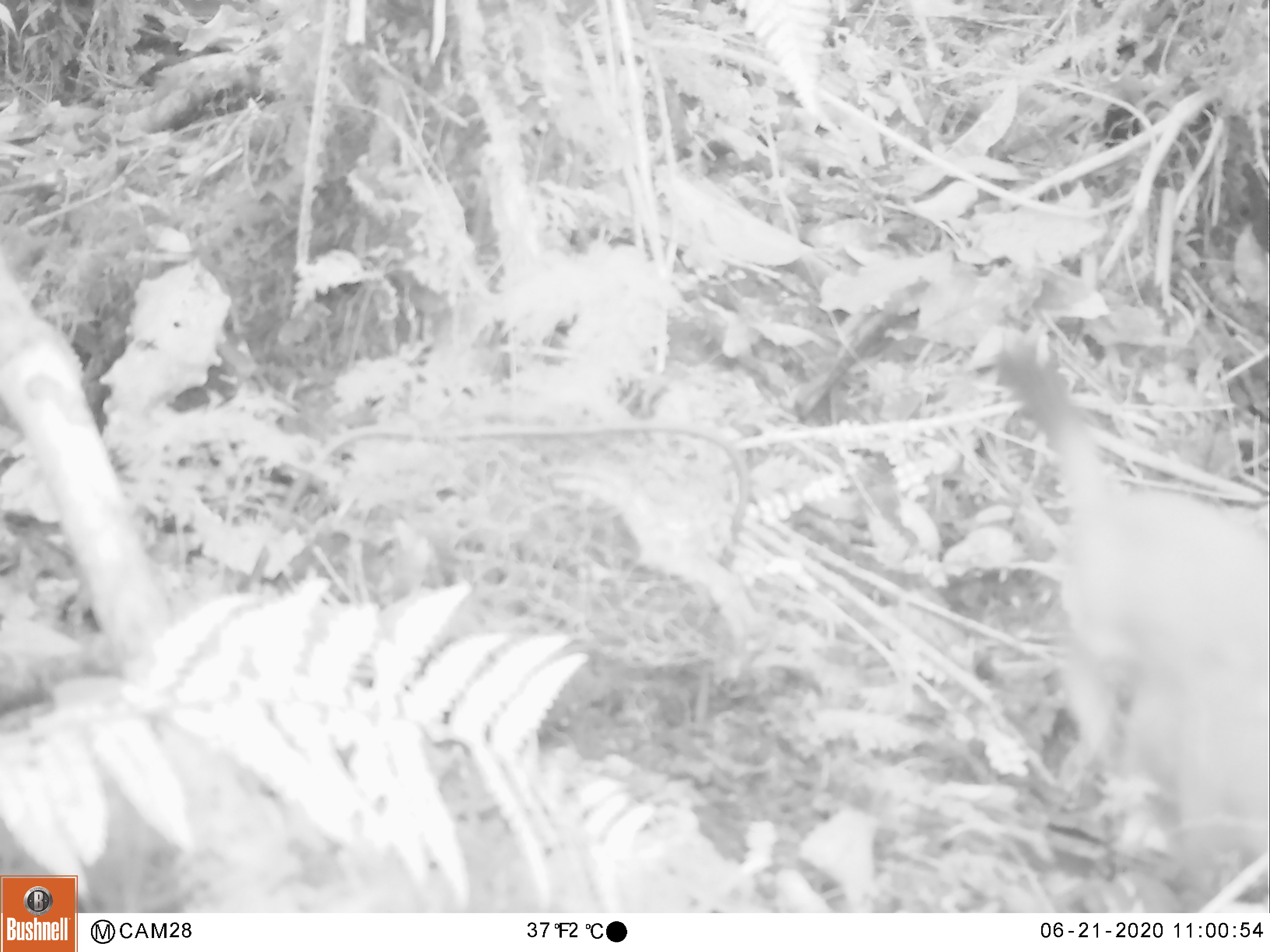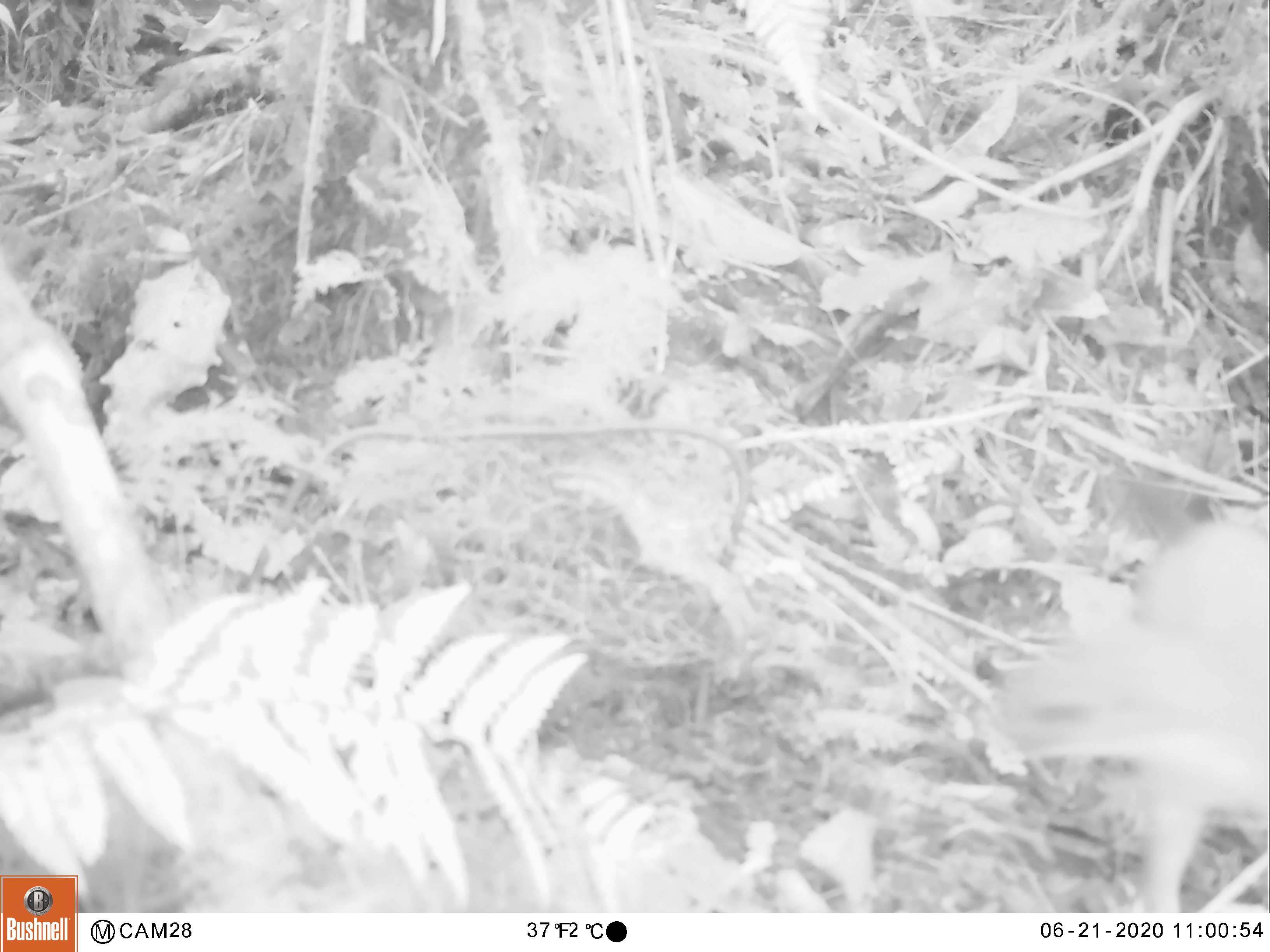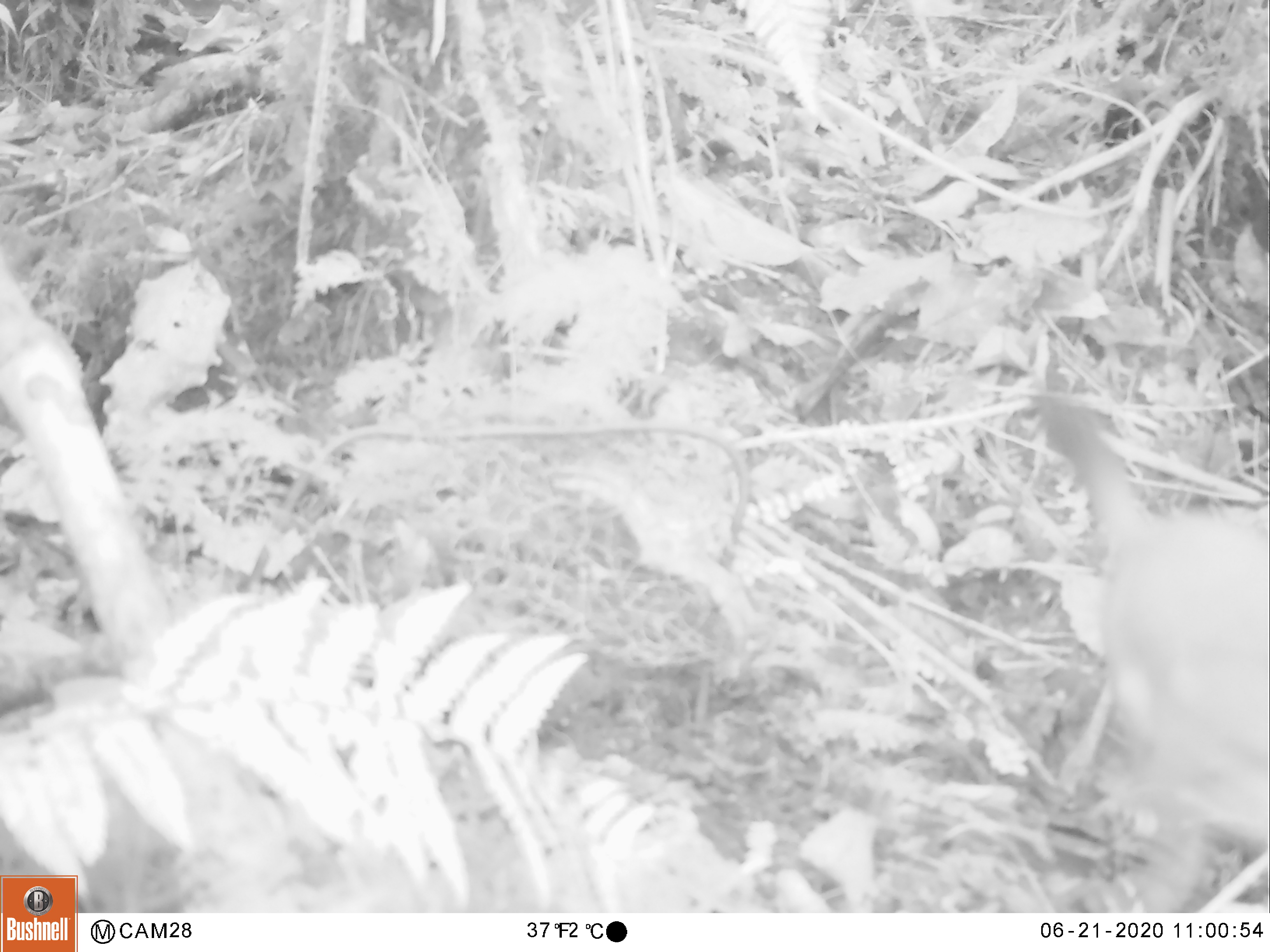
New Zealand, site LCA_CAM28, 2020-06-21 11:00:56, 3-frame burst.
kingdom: Animalia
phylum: Chordata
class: Mammalia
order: Carnivora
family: Mustelidae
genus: Mustela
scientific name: Mustela erminea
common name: stoat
Stoat (Mustela erminea).